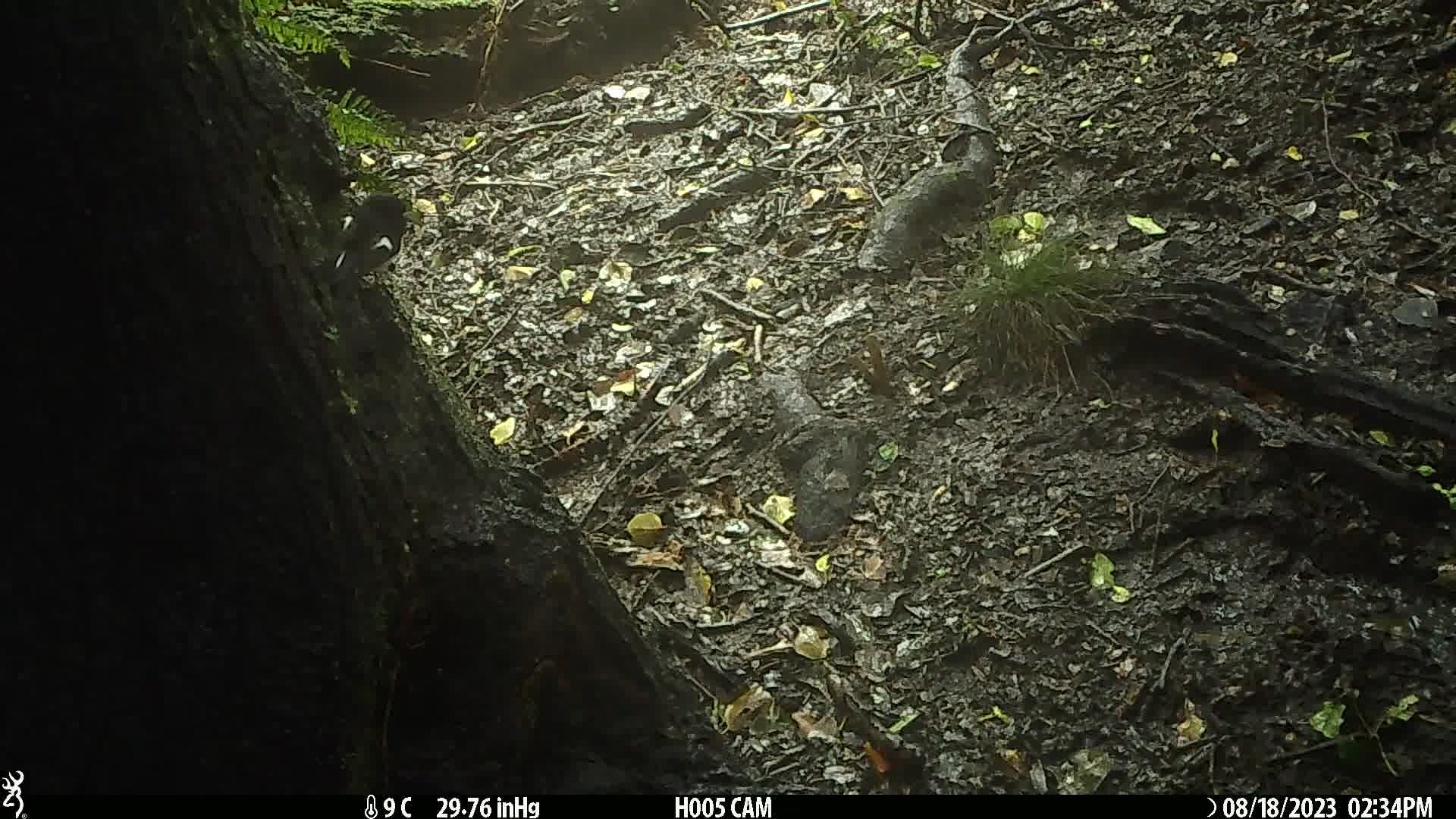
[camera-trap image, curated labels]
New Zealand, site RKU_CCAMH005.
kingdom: Animalia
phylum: Chordata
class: Aves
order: Passeriformes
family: Petroicidae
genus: Petroica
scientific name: Petroica macrocephala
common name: tomtit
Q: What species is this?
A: Tomtit (Petroica macrocephala).